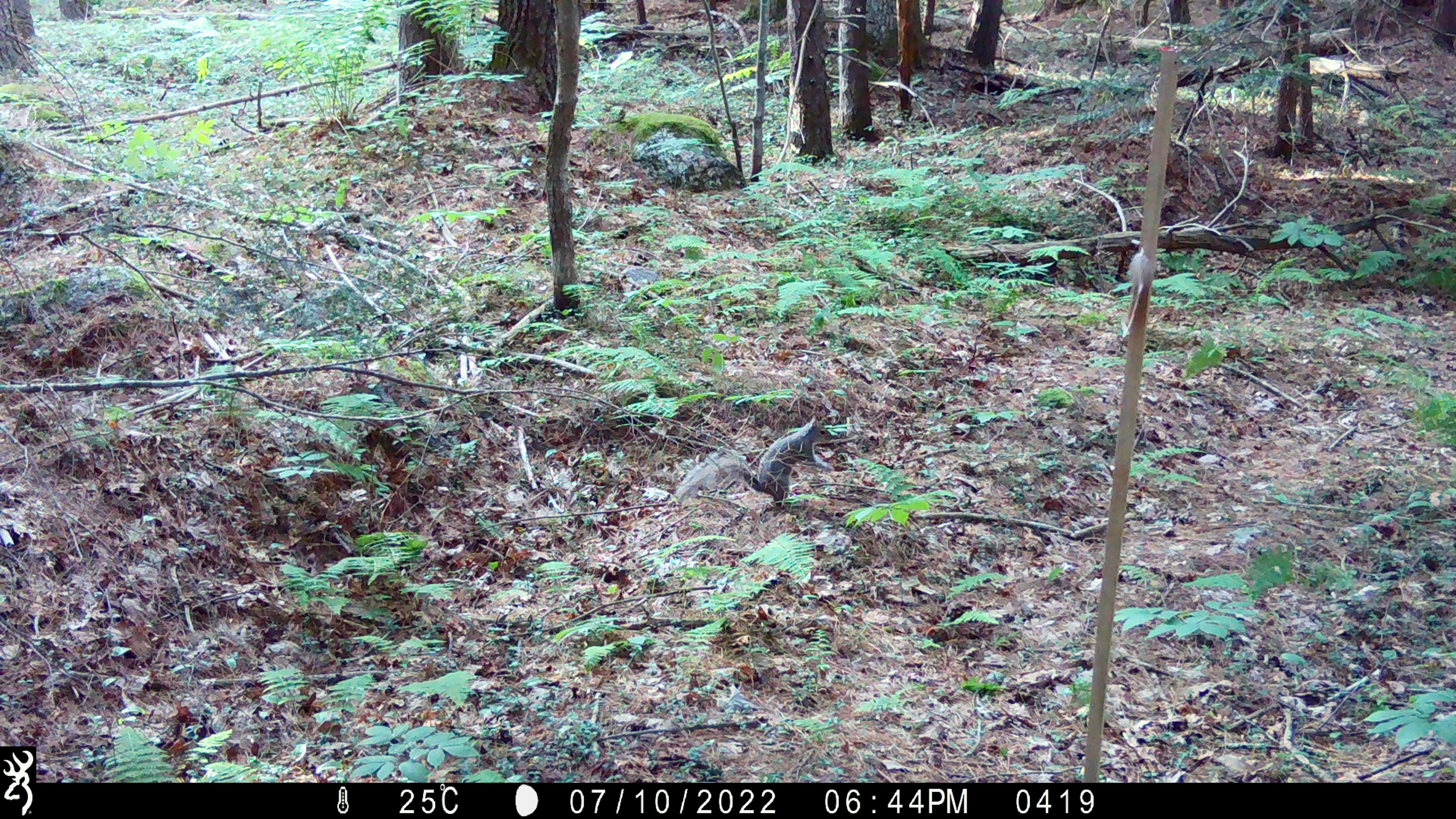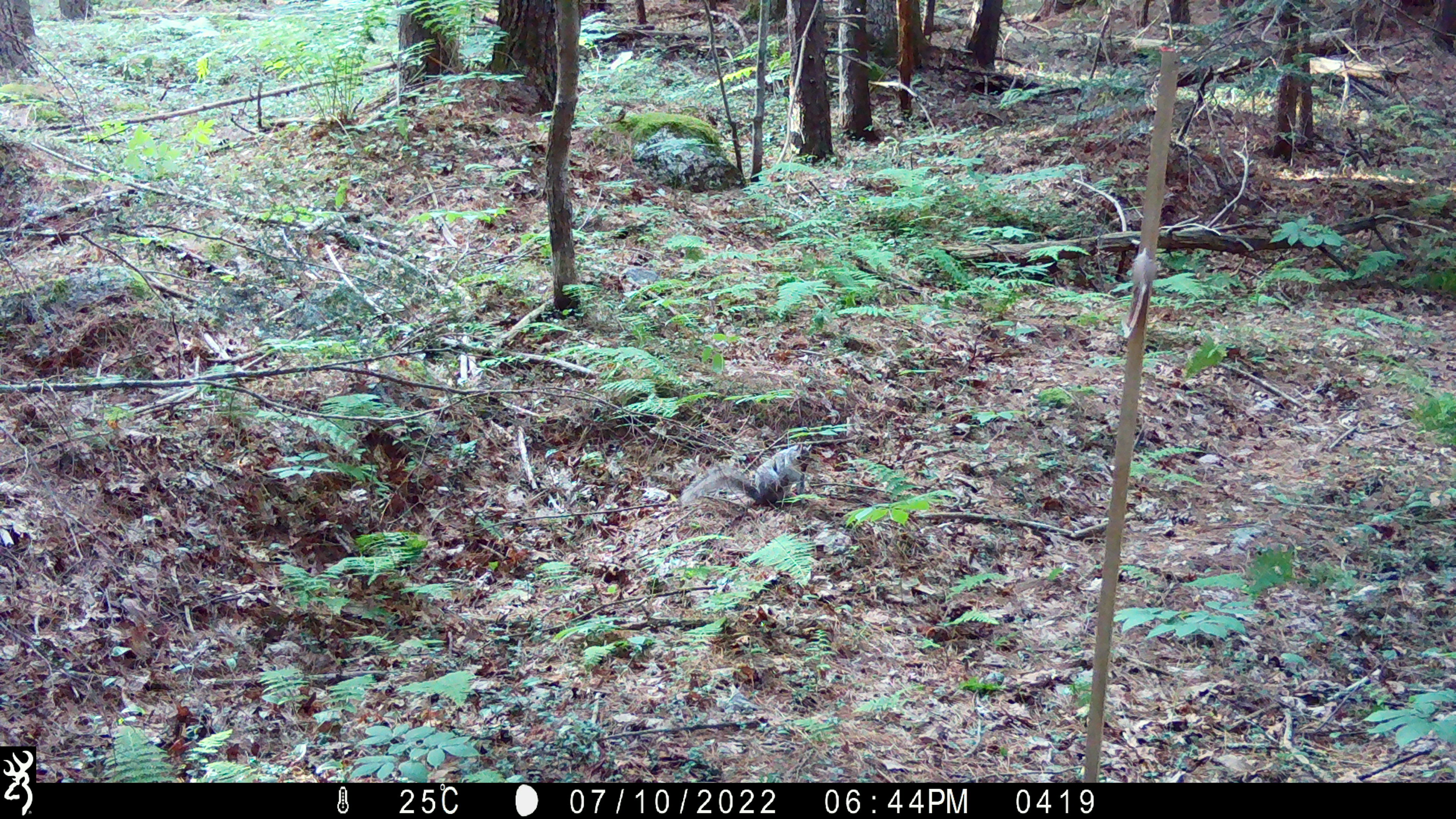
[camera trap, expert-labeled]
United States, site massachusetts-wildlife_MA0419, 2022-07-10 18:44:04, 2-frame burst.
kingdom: Animalia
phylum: Chordata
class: Mammalia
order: Rodentia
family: Sciuridae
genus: Sciurus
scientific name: Sciurus carolinensis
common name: gray squirrel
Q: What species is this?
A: Gray squirrel (Sciurus carolinensis).